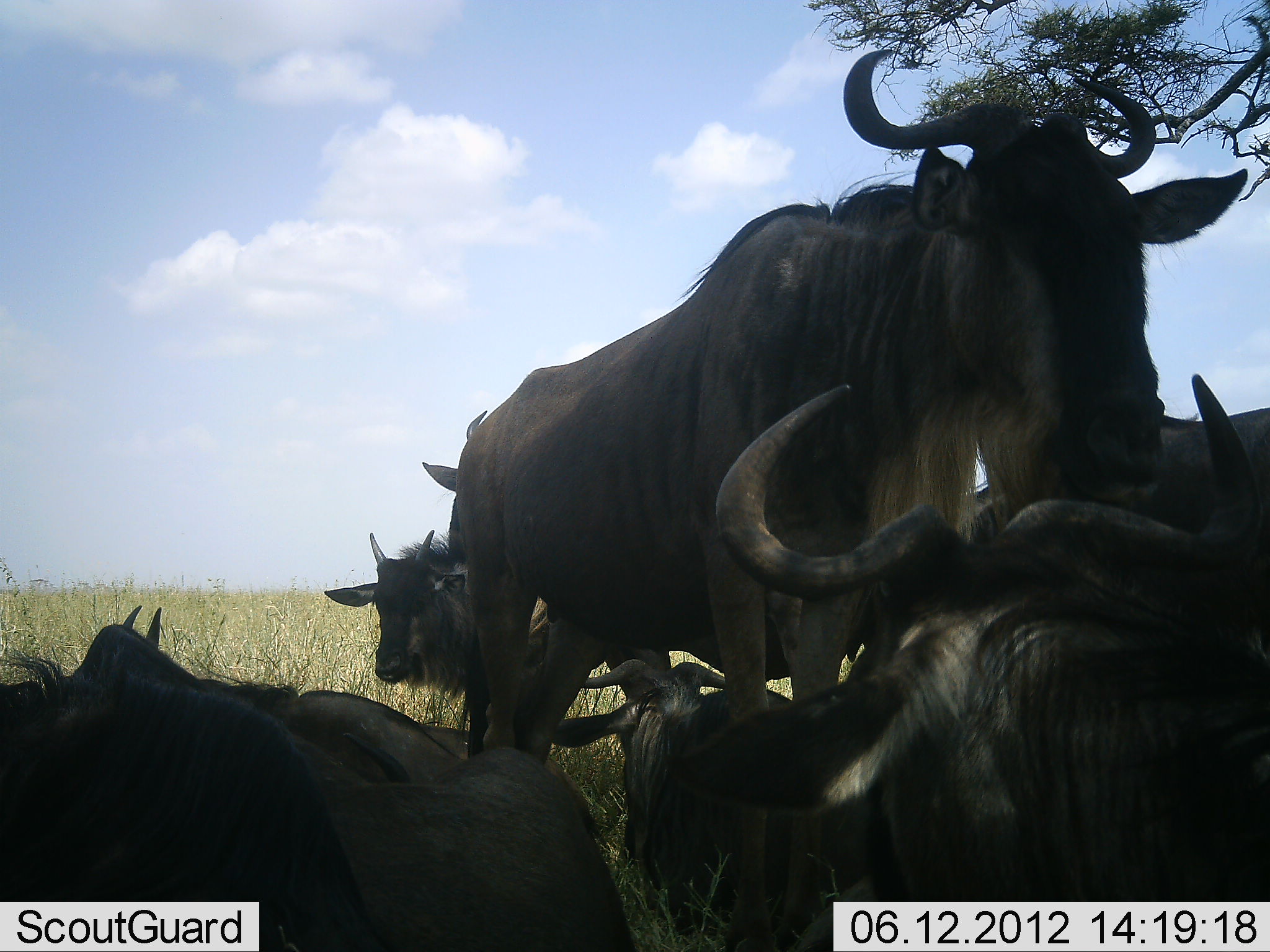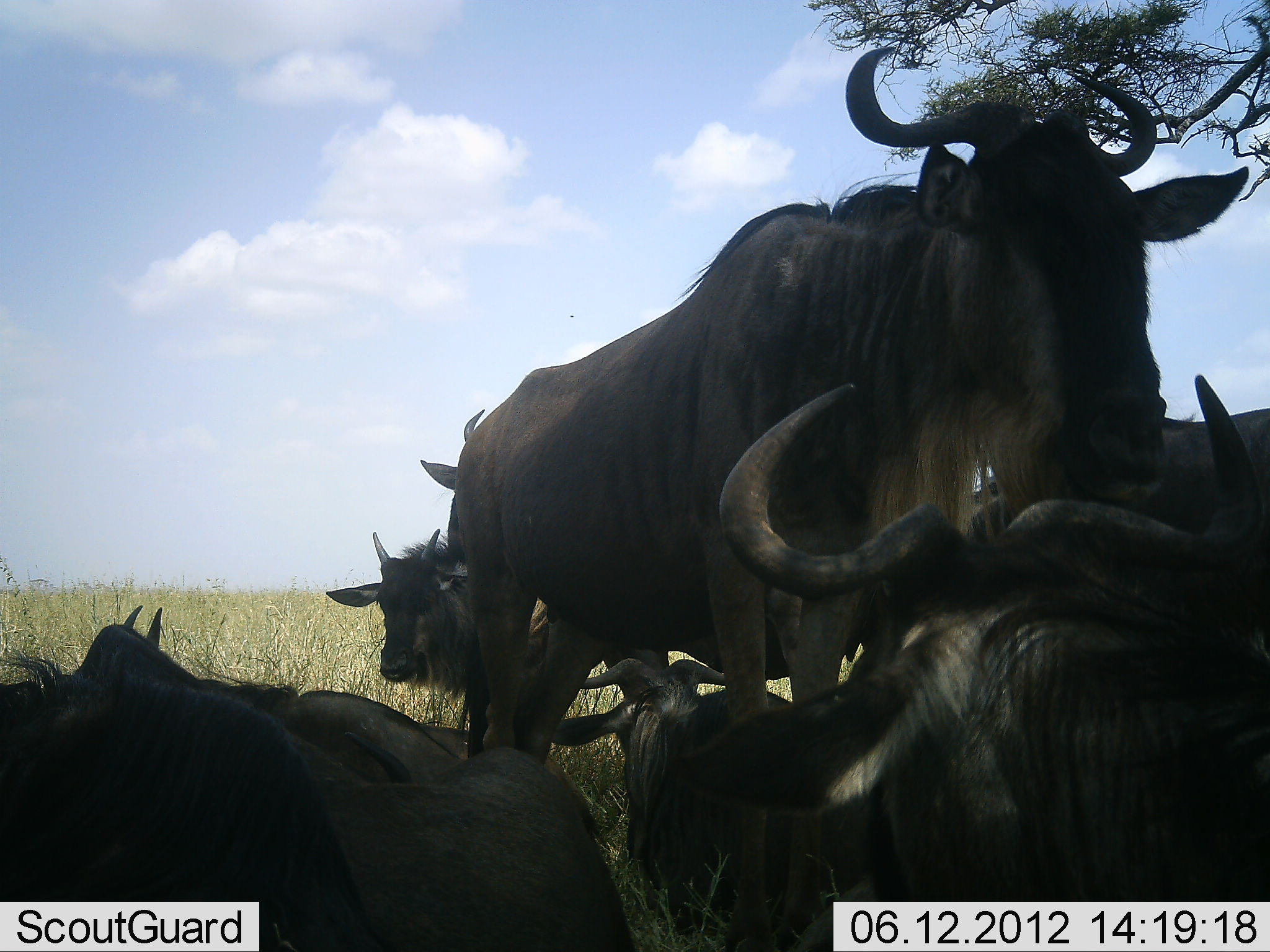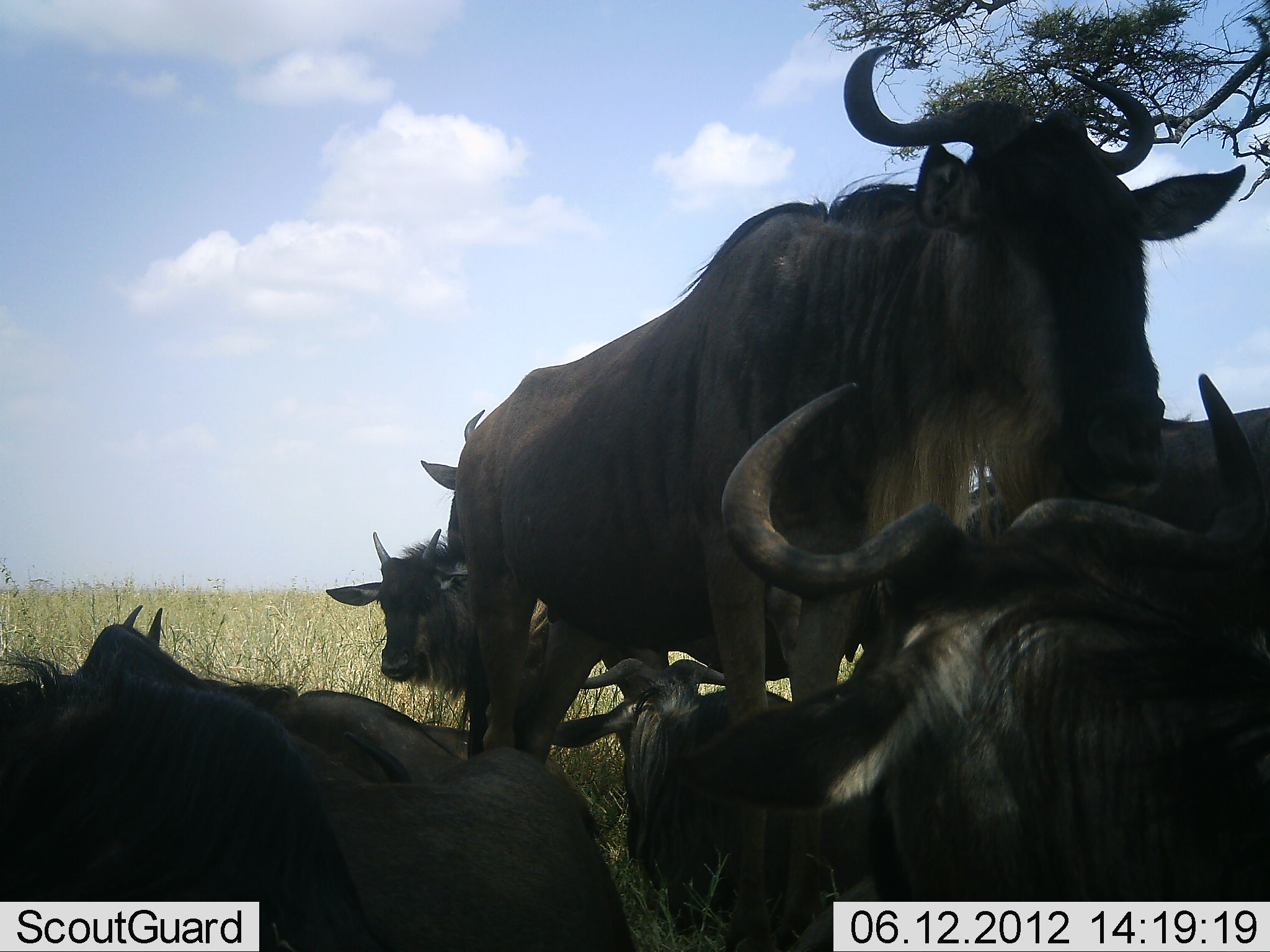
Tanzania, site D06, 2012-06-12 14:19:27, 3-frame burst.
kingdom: Animalia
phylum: Chordata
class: Mammalia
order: Artiodactyla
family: Bovidae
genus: Connochaetes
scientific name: Connochaetes taurinus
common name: blue wildebeest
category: wildebeest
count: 7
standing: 80%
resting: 100%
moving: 0%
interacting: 0%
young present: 20%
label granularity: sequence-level